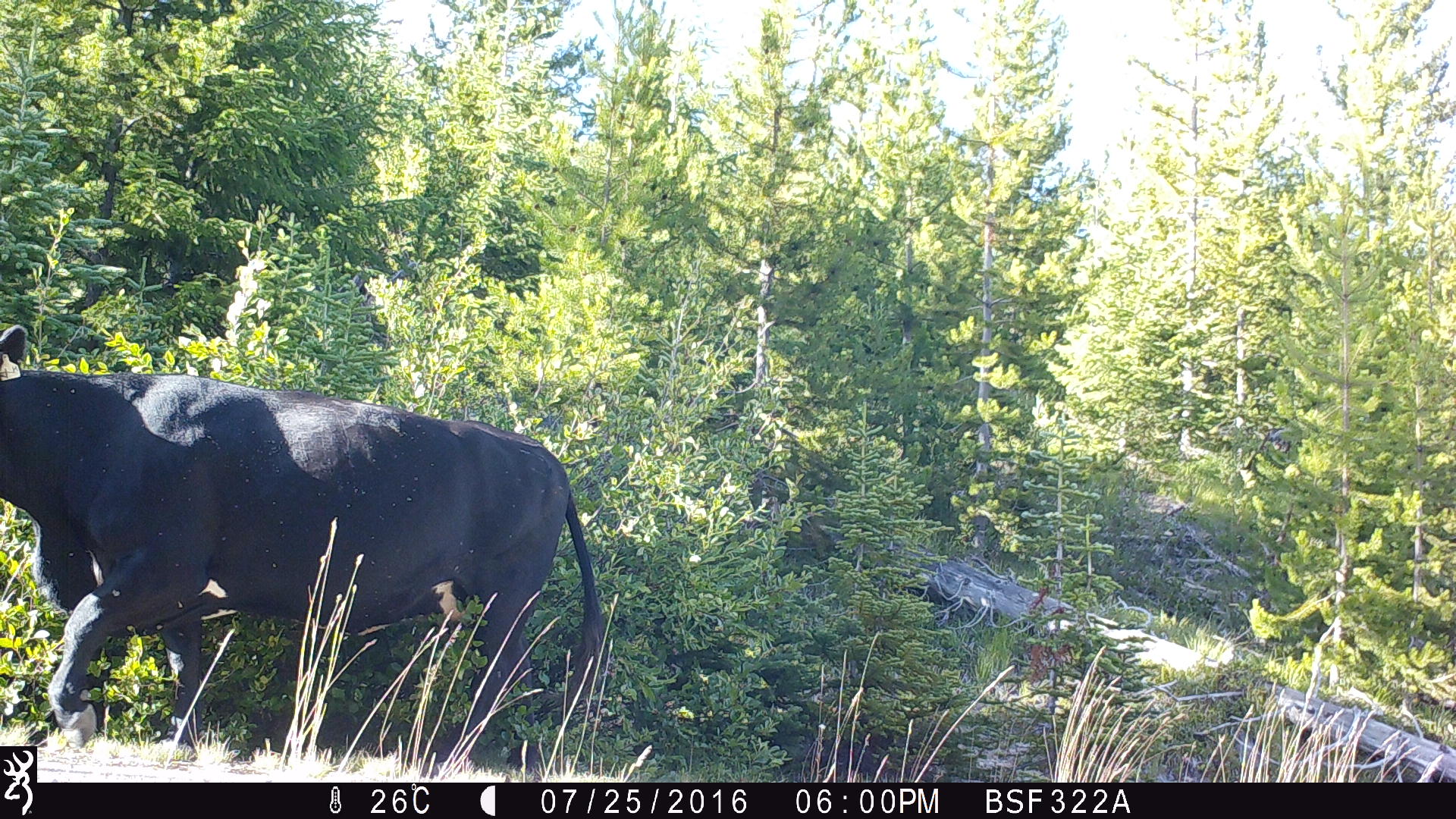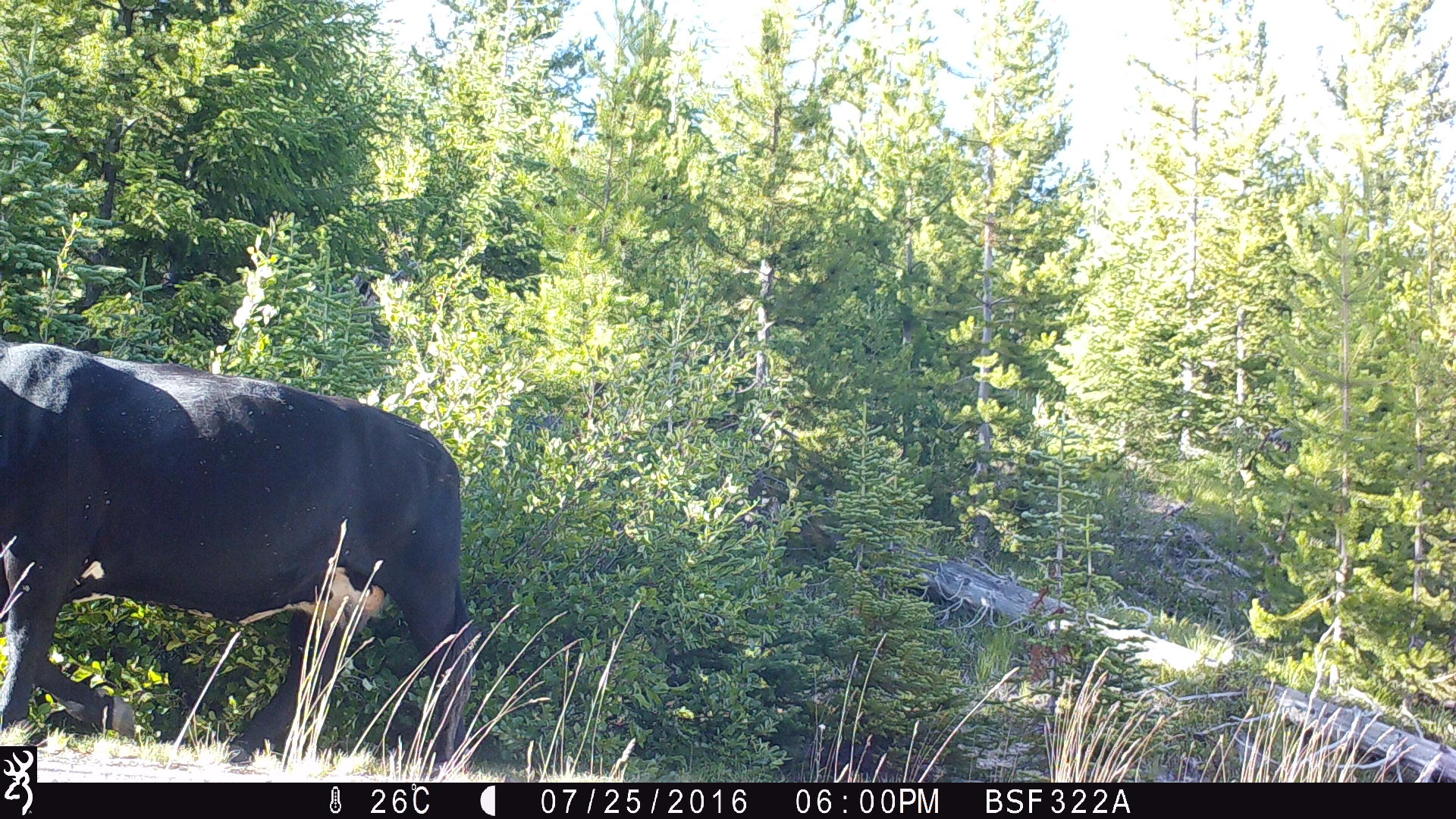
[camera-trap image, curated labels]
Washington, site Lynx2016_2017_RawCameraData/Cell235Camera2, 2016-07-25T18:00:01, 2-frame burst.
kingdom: Animalia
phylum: Chordata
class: Mammalia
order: Artiodactyla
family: Bovidae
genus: Bos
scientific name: Bos taurus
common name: domestic cattle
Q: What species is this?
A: Domestic cattle (Bos taurus).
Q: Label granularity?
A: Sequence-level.